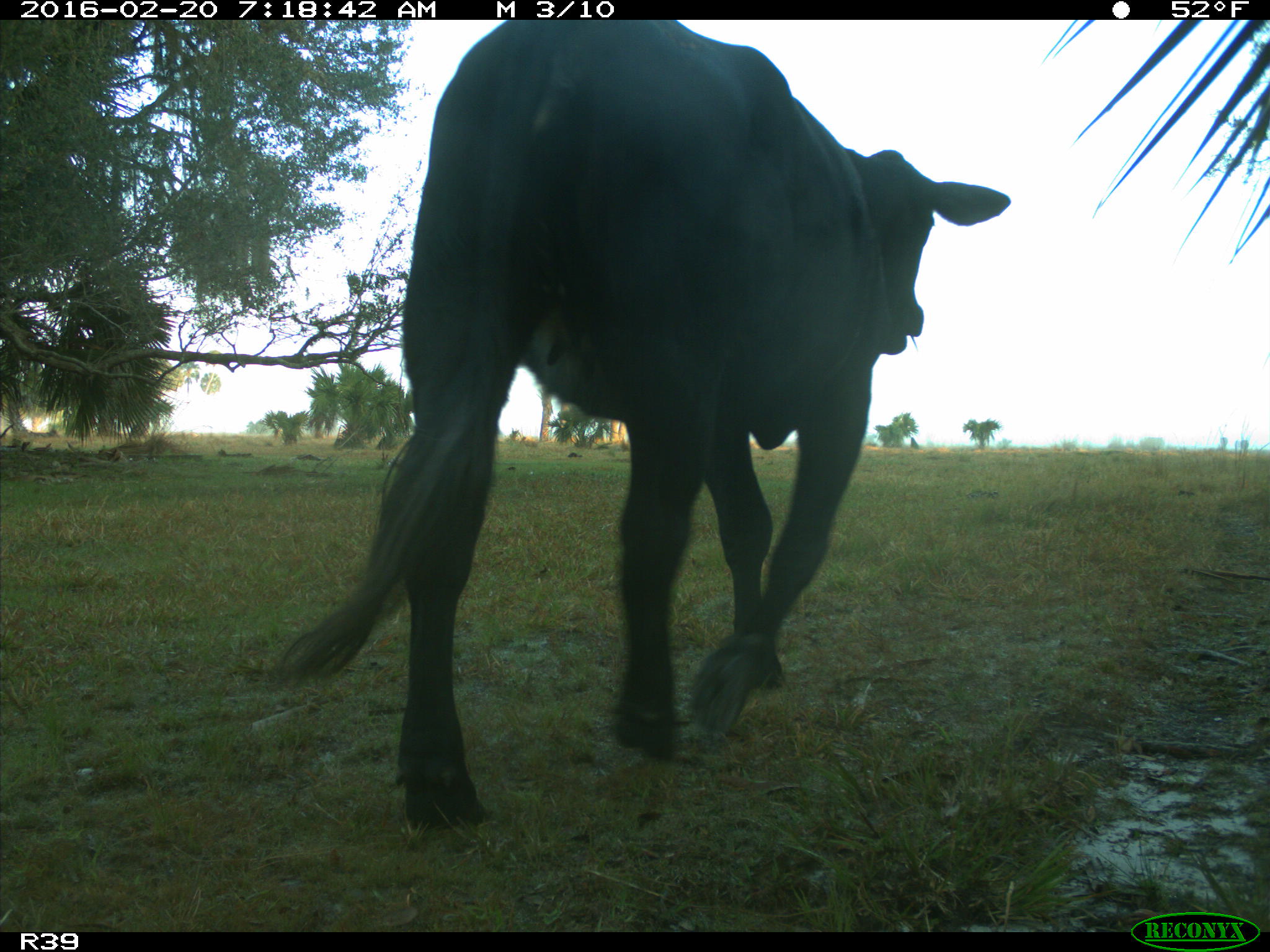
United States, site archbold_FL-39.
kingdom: Animalia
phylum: Chordata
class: Mammalia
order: Artiodactyla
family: Bovidae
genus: Bos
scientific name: Bos taurus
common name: domestic cow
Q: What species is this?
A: Bos taurus (domestic cow).